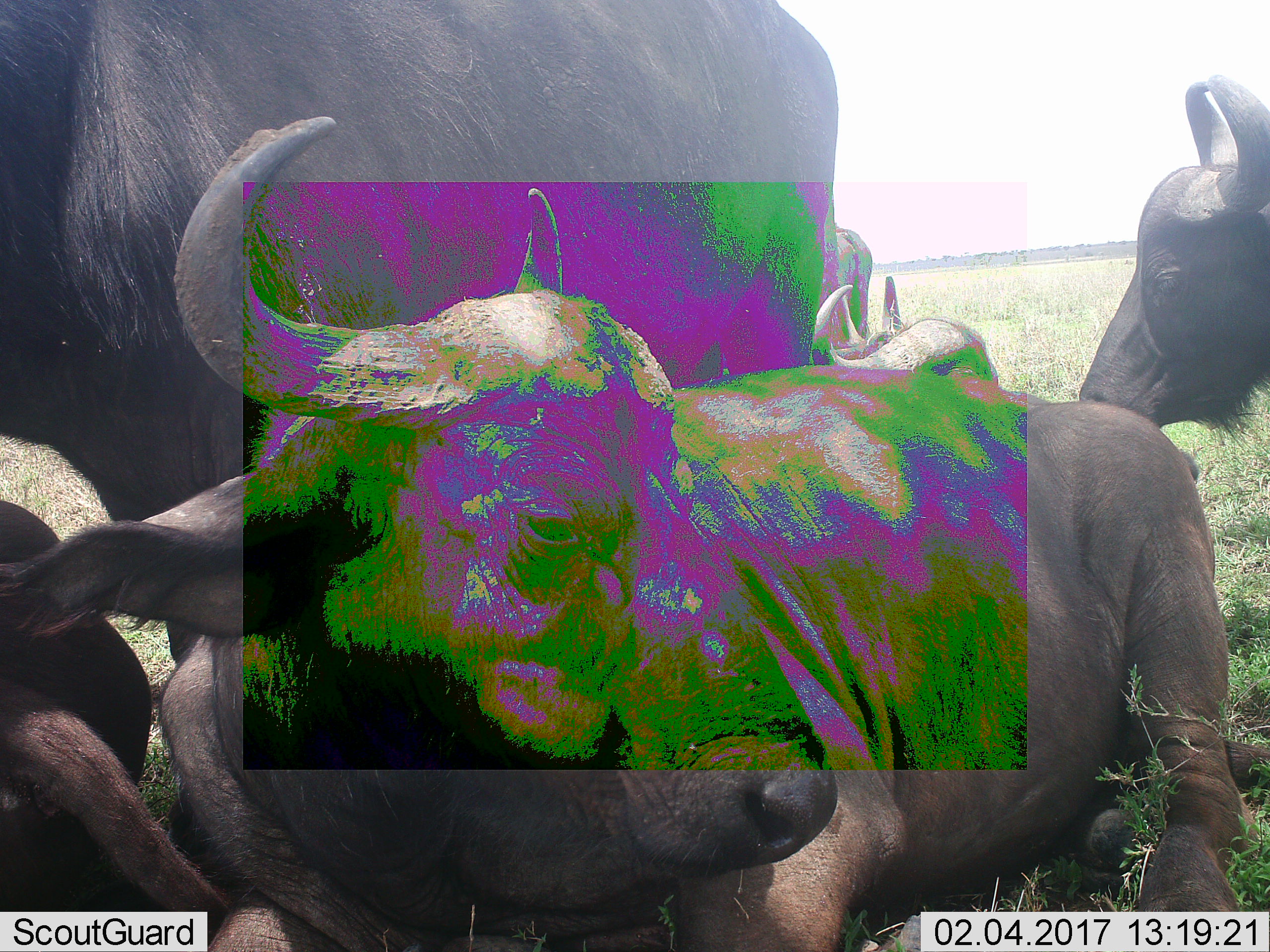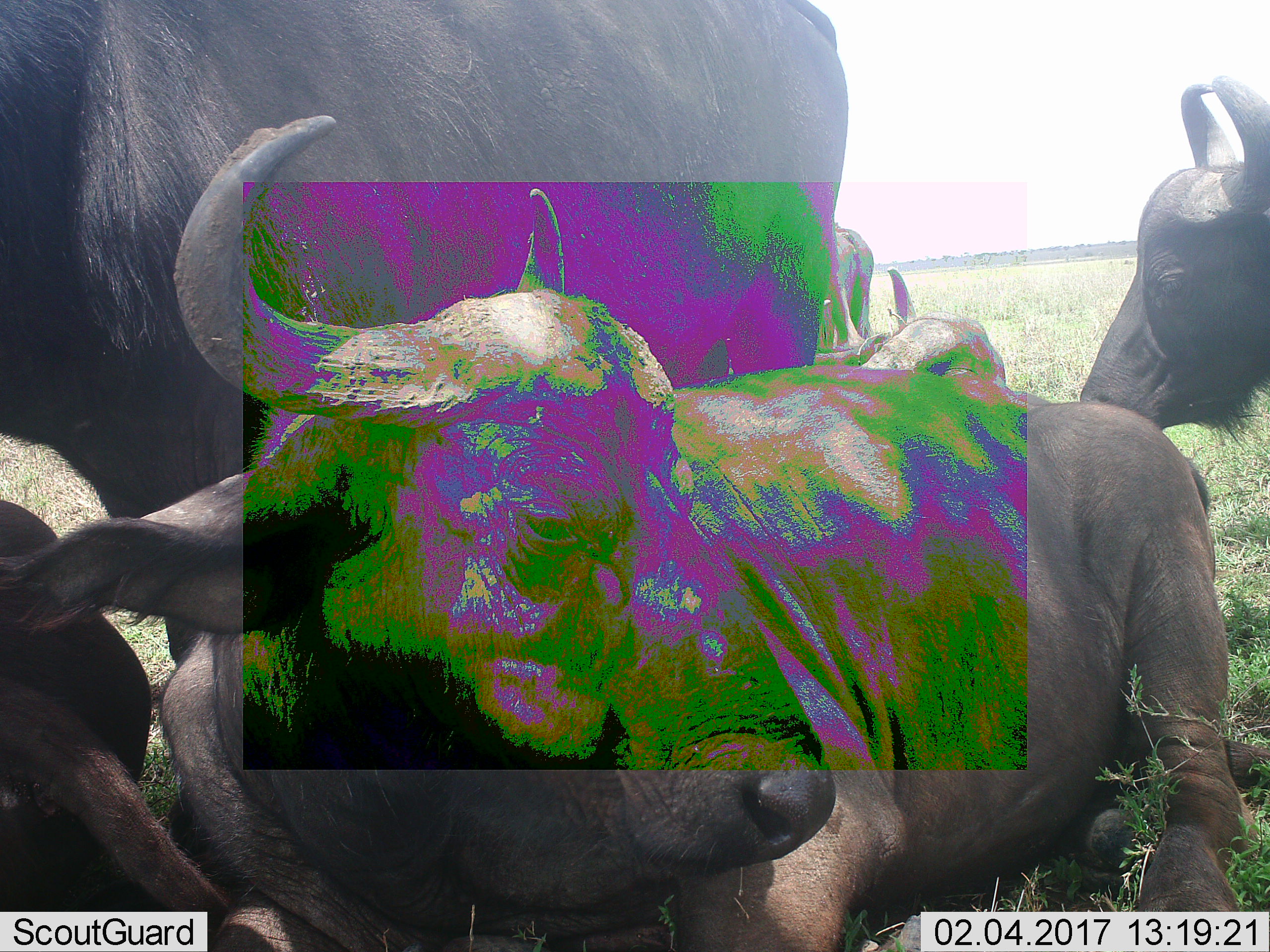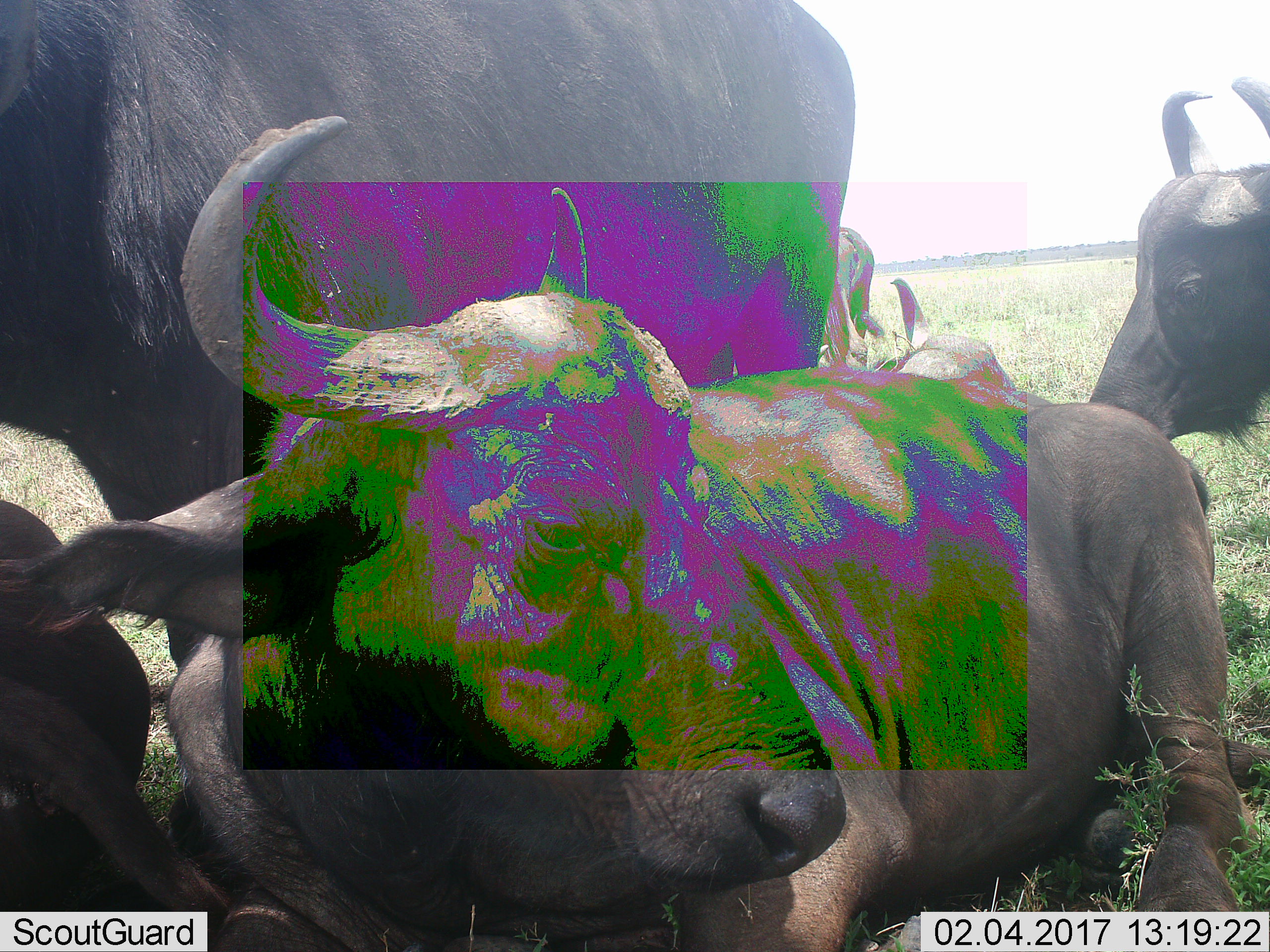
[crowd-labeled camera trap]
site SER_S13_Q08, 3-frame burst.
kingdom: Animalia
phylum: Chordata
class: Mammalia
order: Artiodactyla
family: Bovidae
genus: Syncerus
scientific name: Syncerus caffer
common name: african buffalo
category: buffalo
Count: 5.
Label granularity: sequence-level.